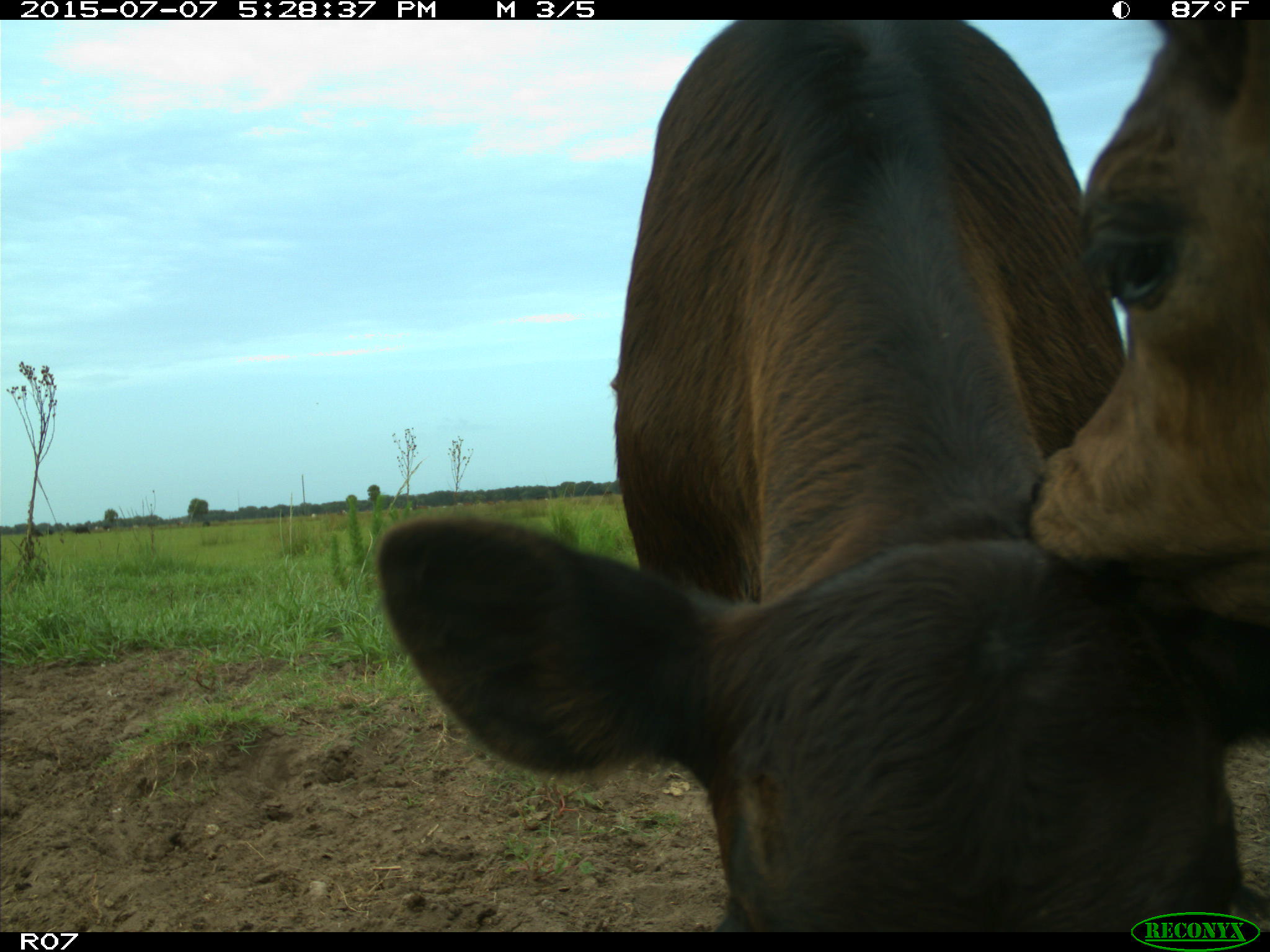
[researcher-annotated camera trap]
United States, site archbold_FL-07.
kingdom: Animalia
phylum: Chordata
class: Mammalia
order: Artiodactyla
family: Bovidae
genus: Bos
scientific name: Bos taurus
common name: domestic cow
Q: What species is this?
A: Bos taurus (domestic cow).